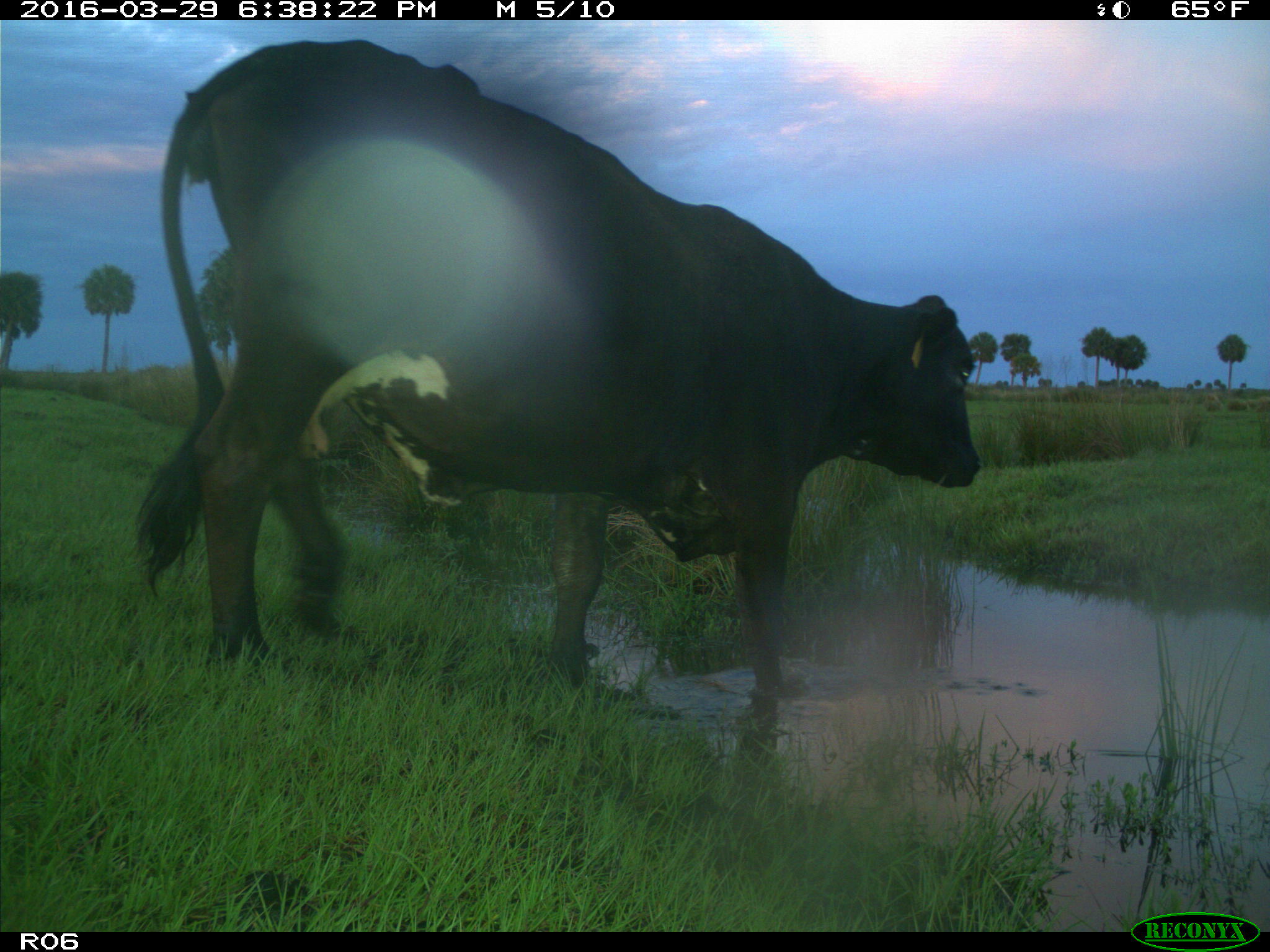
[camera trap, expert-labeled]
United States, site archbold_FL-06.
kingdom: Animalia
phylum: Chordata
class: Mammalia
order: Artiodactyla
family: Bovidae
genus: Bos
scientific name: Bos taurus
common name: domestic cow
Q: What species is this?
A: Bos taurus (domestic cow).